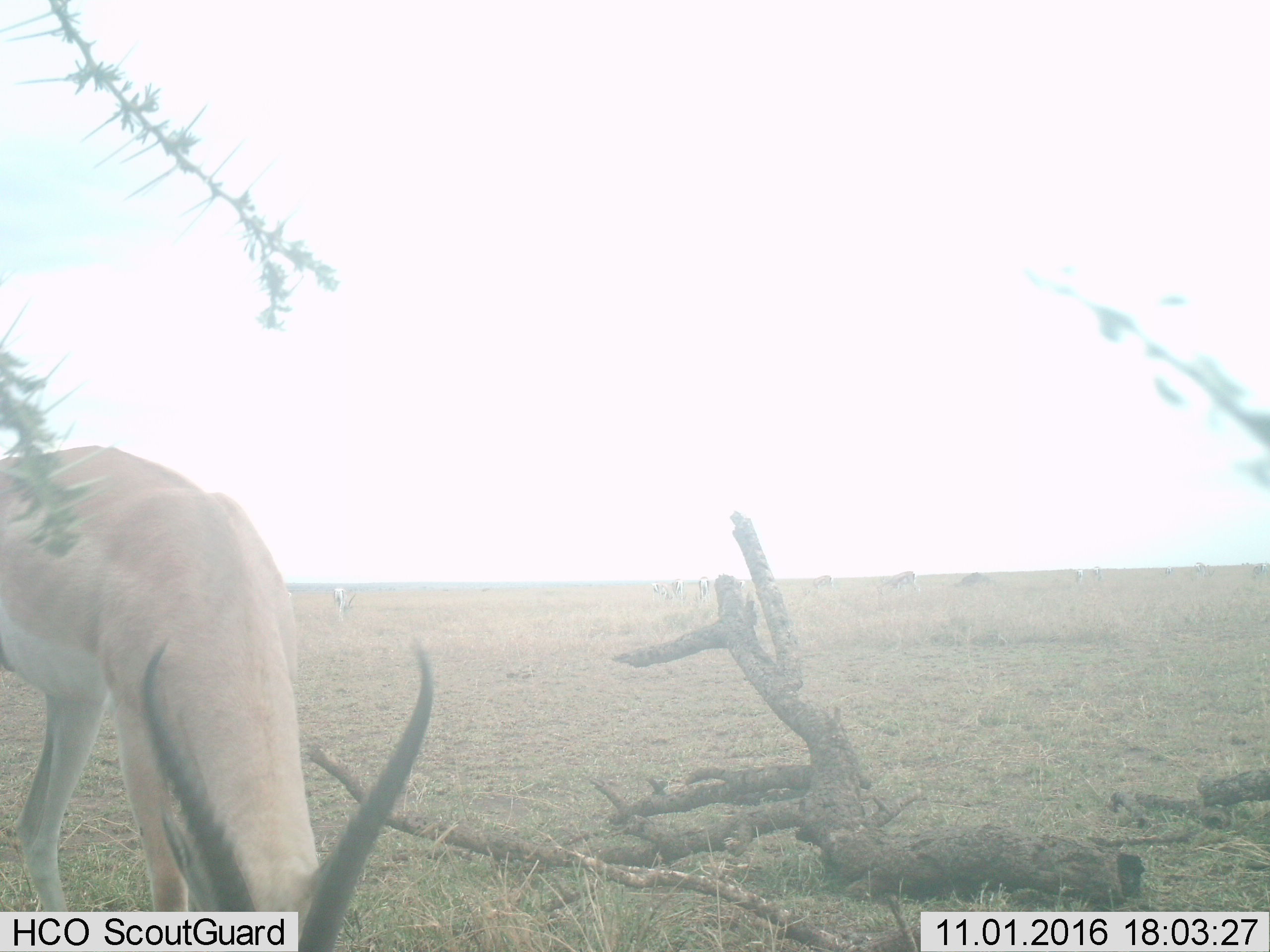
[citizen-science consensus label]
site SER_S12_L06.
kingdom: Animalia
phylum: Chordata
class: Mammalia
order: Artiodactyla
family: Bovidae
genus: Nanger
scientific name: Nanger granti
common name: grant's gazelle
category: gazellegrants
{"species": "gazellegrants (grant's gazelle) (Nanger granti)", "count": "11-50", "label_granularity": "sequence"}